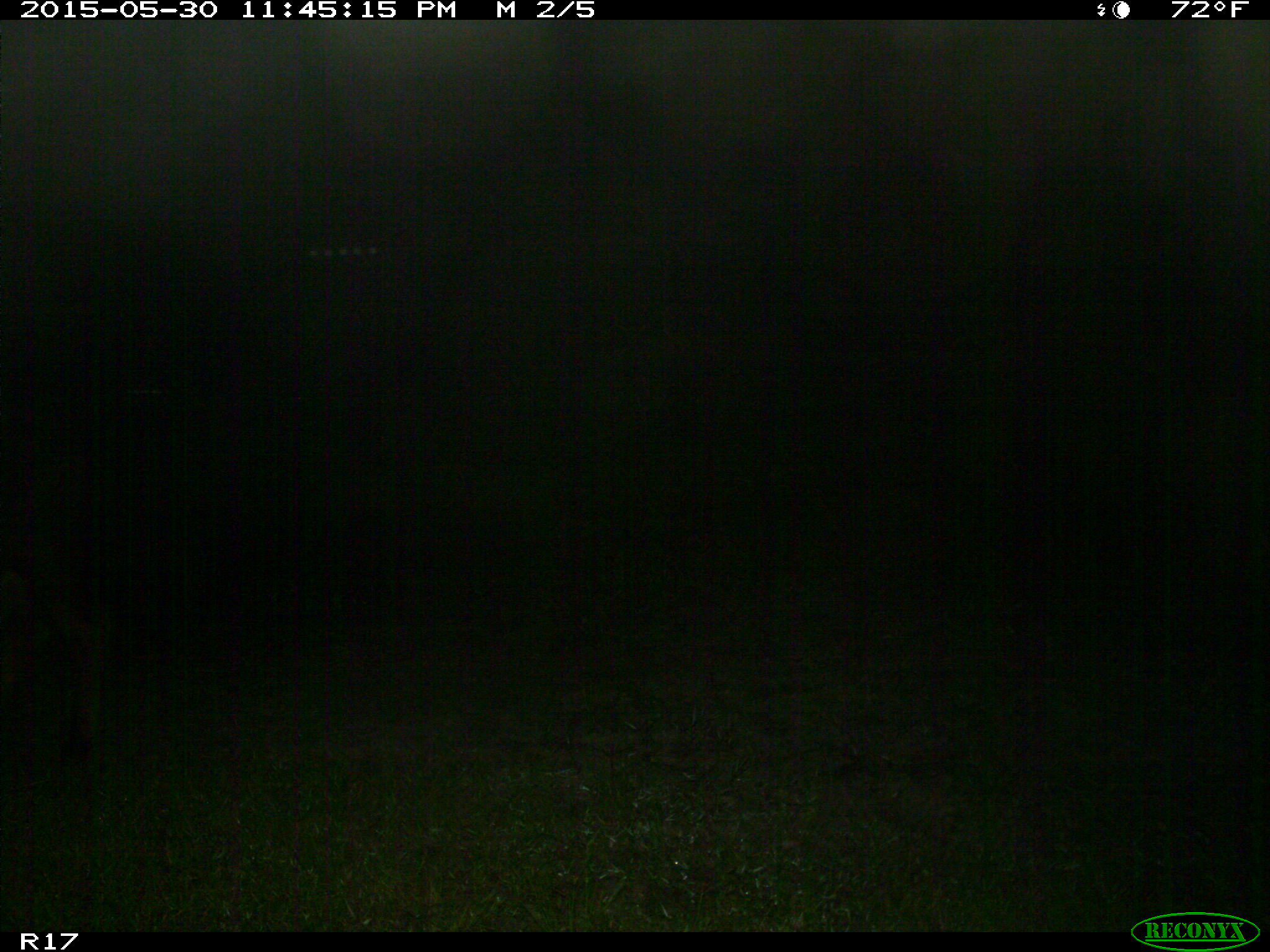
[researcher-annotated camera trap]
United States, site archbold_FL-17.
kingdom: Animalia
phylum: Chordata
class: Mammalia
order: Artiodactyla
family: Bovidae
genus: Bos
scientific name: Bos taurus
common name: domestic cow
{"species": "Bos taurus (domestic cow)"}